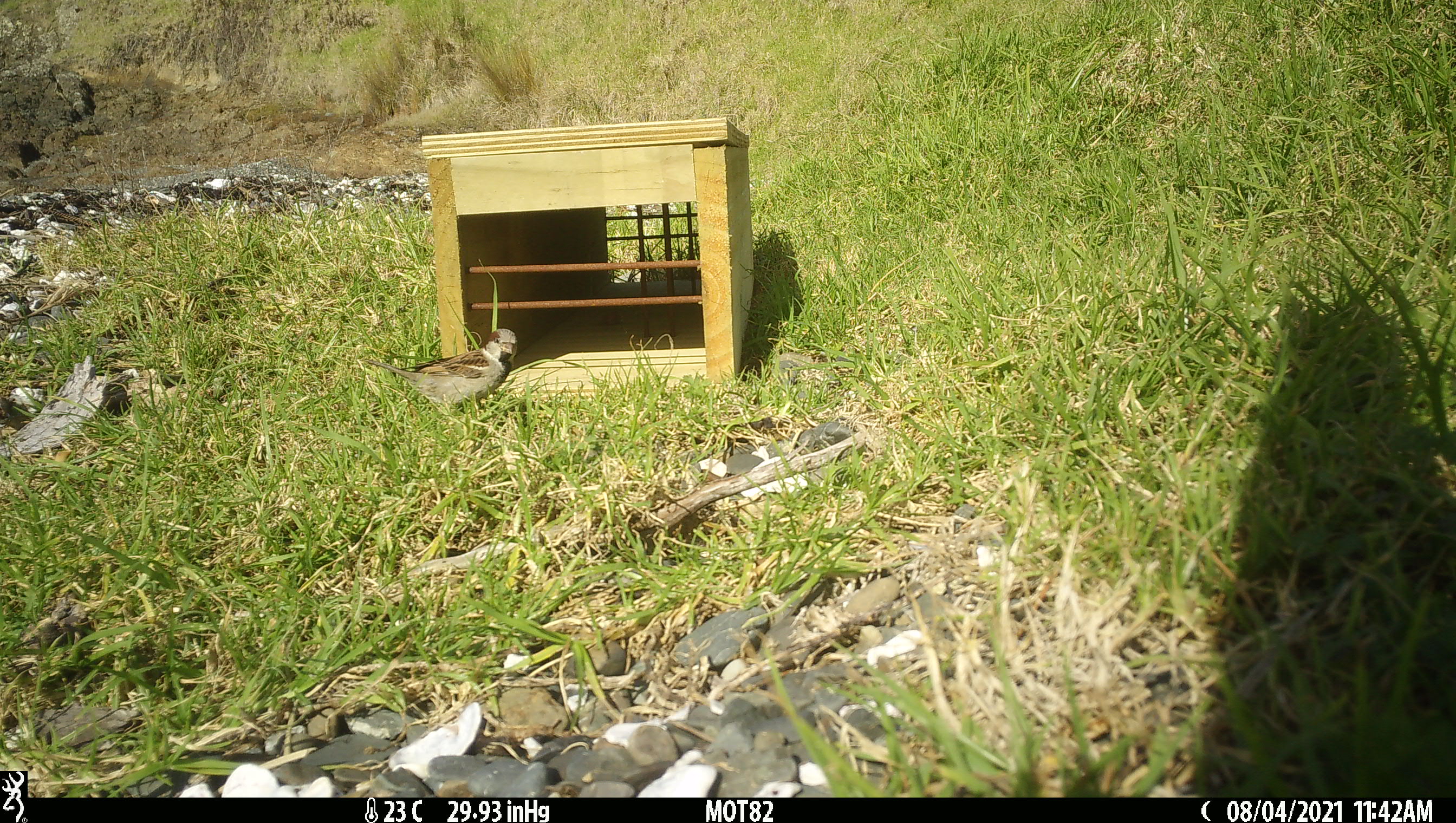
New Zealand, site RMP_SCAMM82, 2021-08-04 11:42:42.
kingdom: Animalia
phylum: Chordata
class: Aves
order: Passeriformes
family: Passeridae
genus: Passer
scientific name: Passer domesticus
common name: house sparrow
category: sparrow